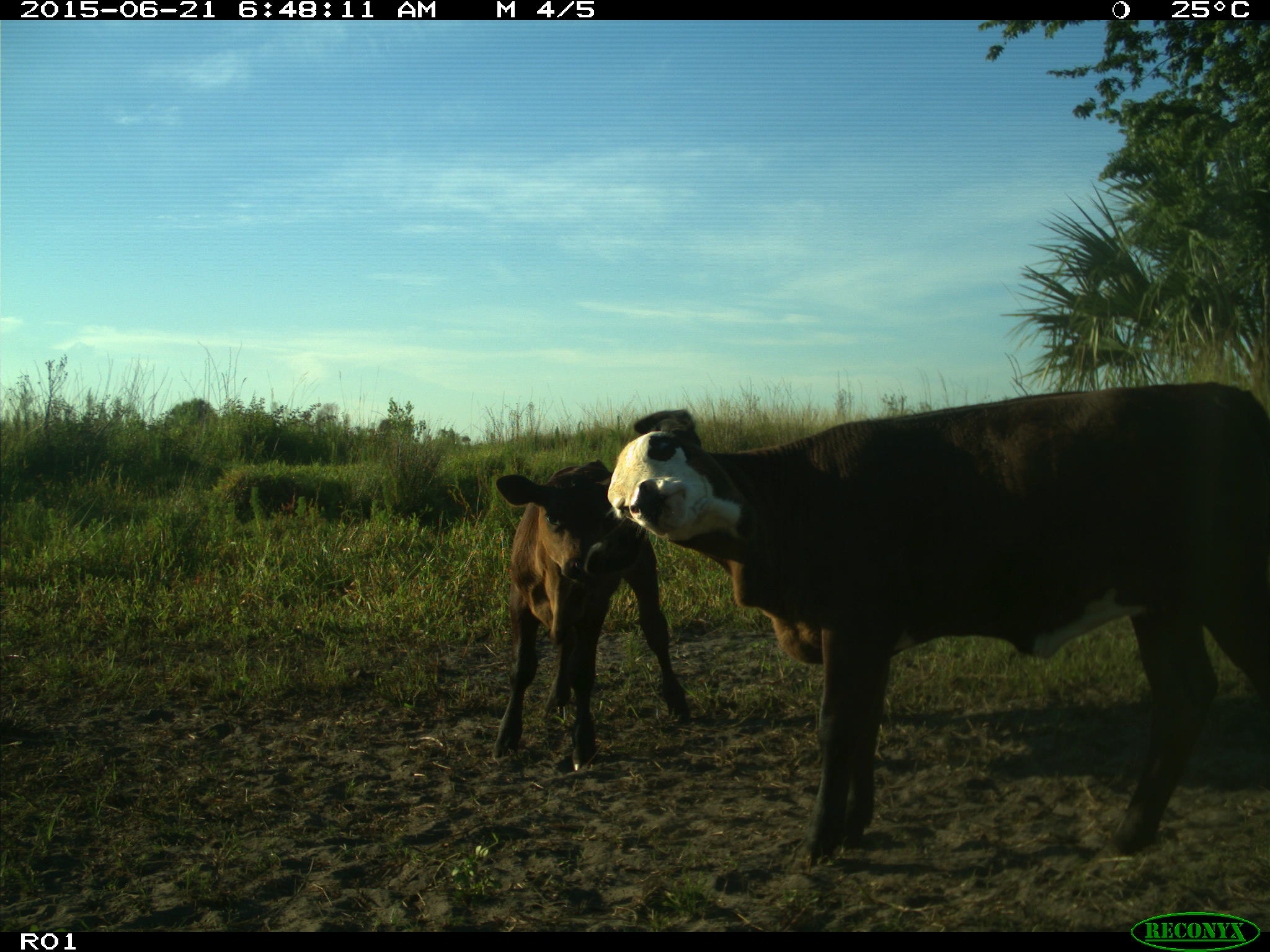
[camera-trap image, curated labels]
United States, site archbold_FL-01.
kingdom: Animalia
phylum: Chordata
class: Mammalia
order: Artiodactyla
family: Bovidae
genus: Bos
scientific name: Bos taurus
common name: domestic cow